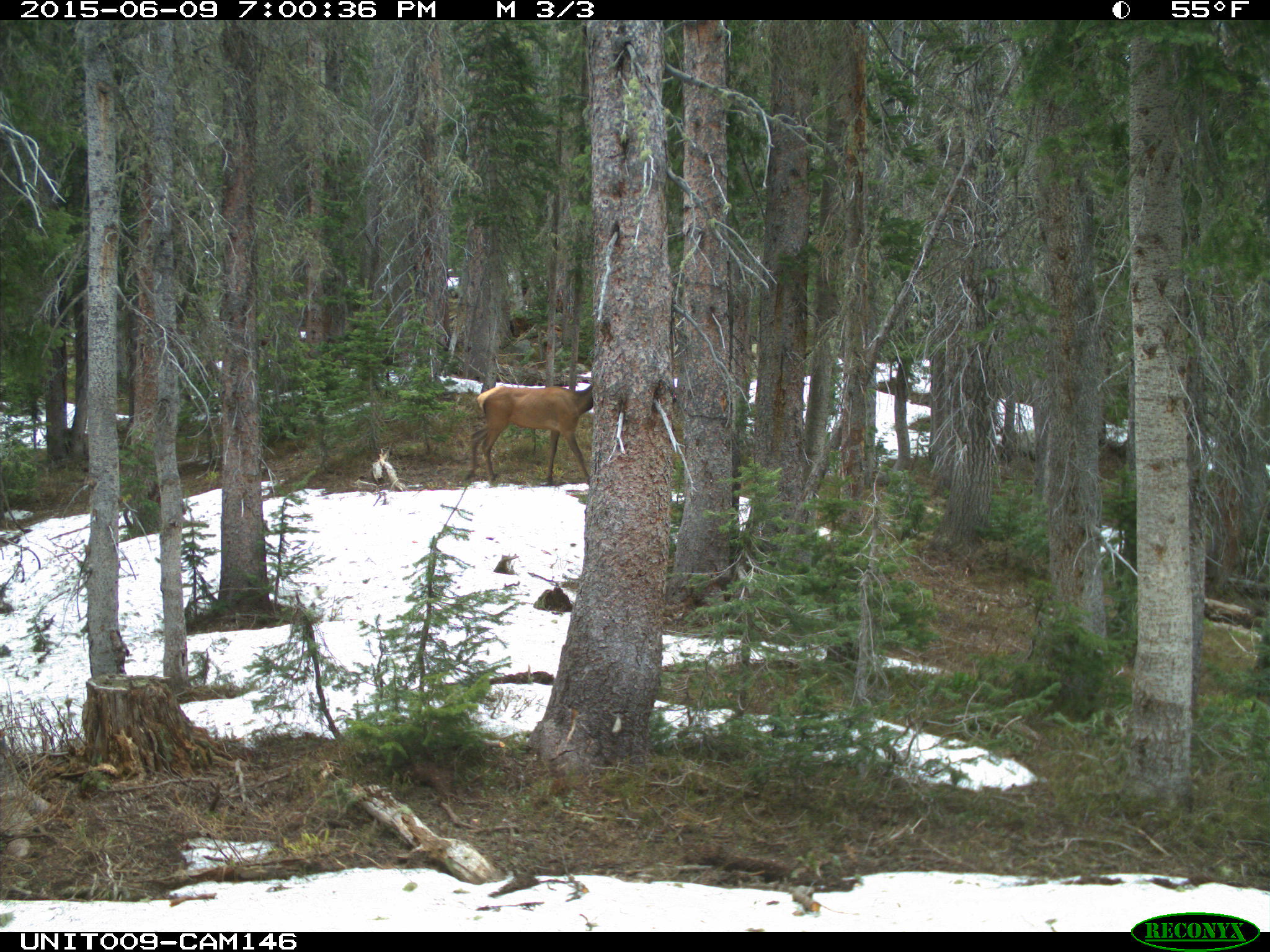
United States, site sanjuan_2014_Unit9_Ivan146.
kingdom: Animalia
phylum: Chordata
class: Mammalia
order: Artiodactyla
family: Cervidae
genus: Cervus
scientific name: Cervus elaphus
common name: red deer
Cervus elaphus (red deer).